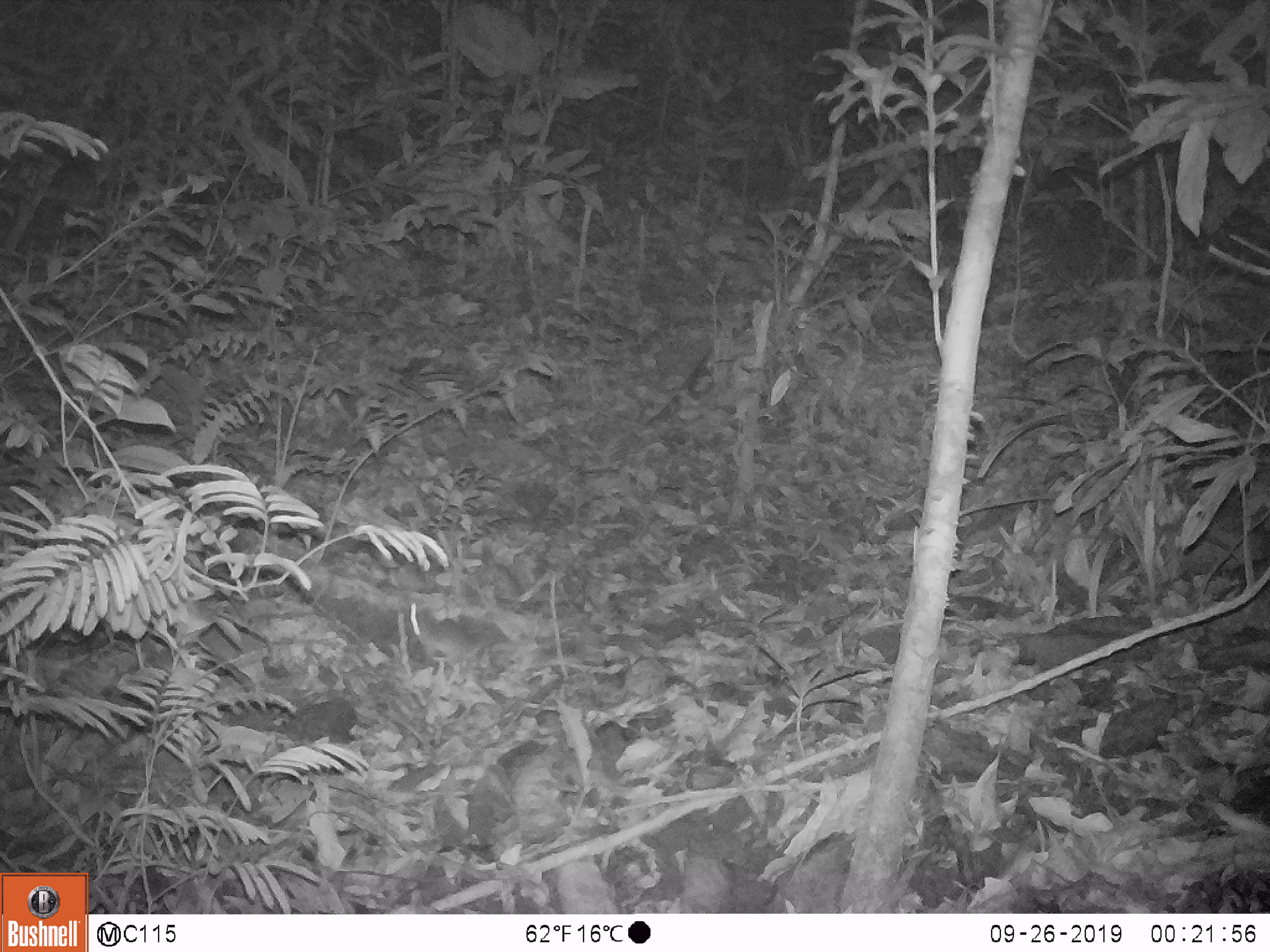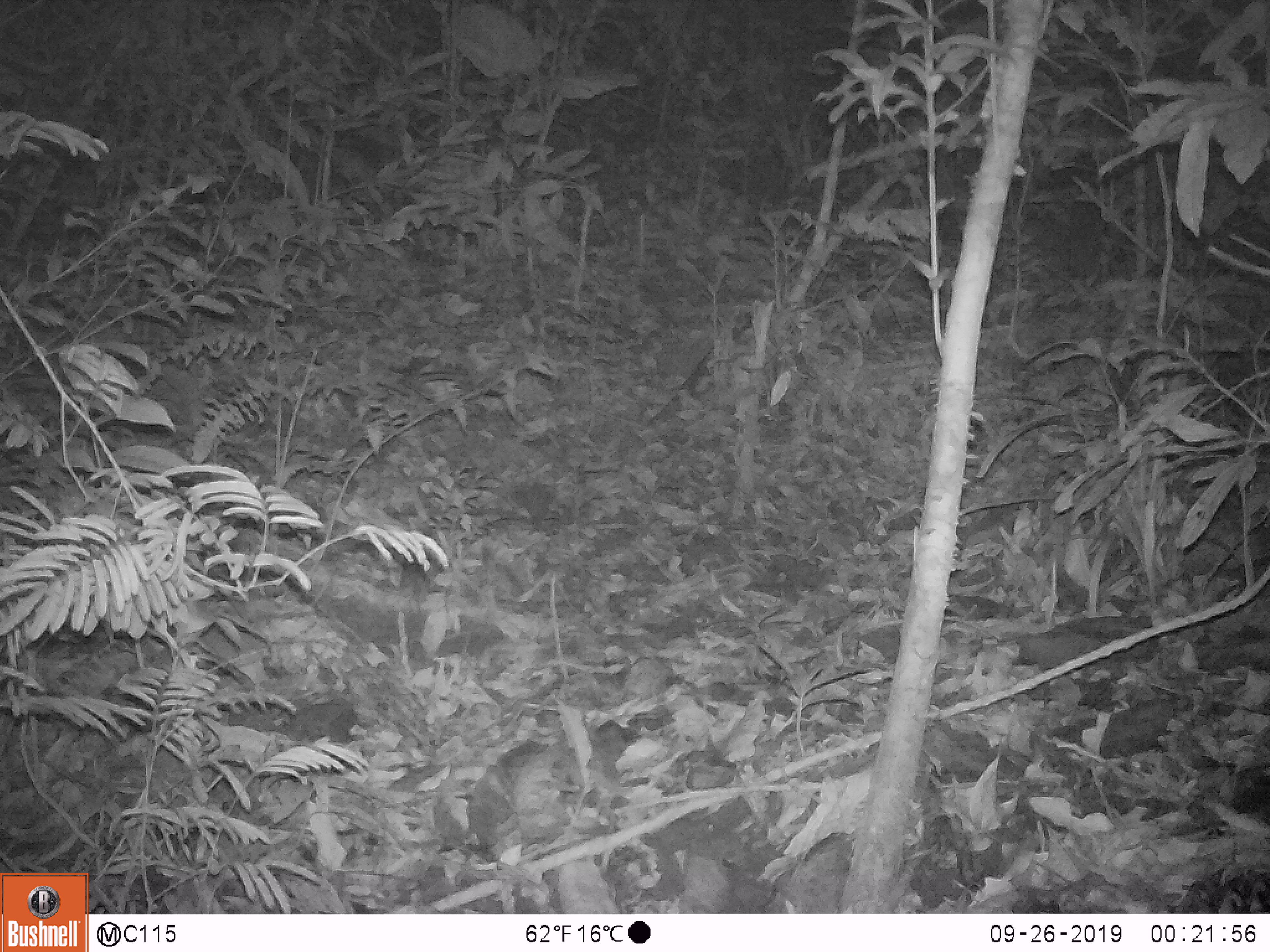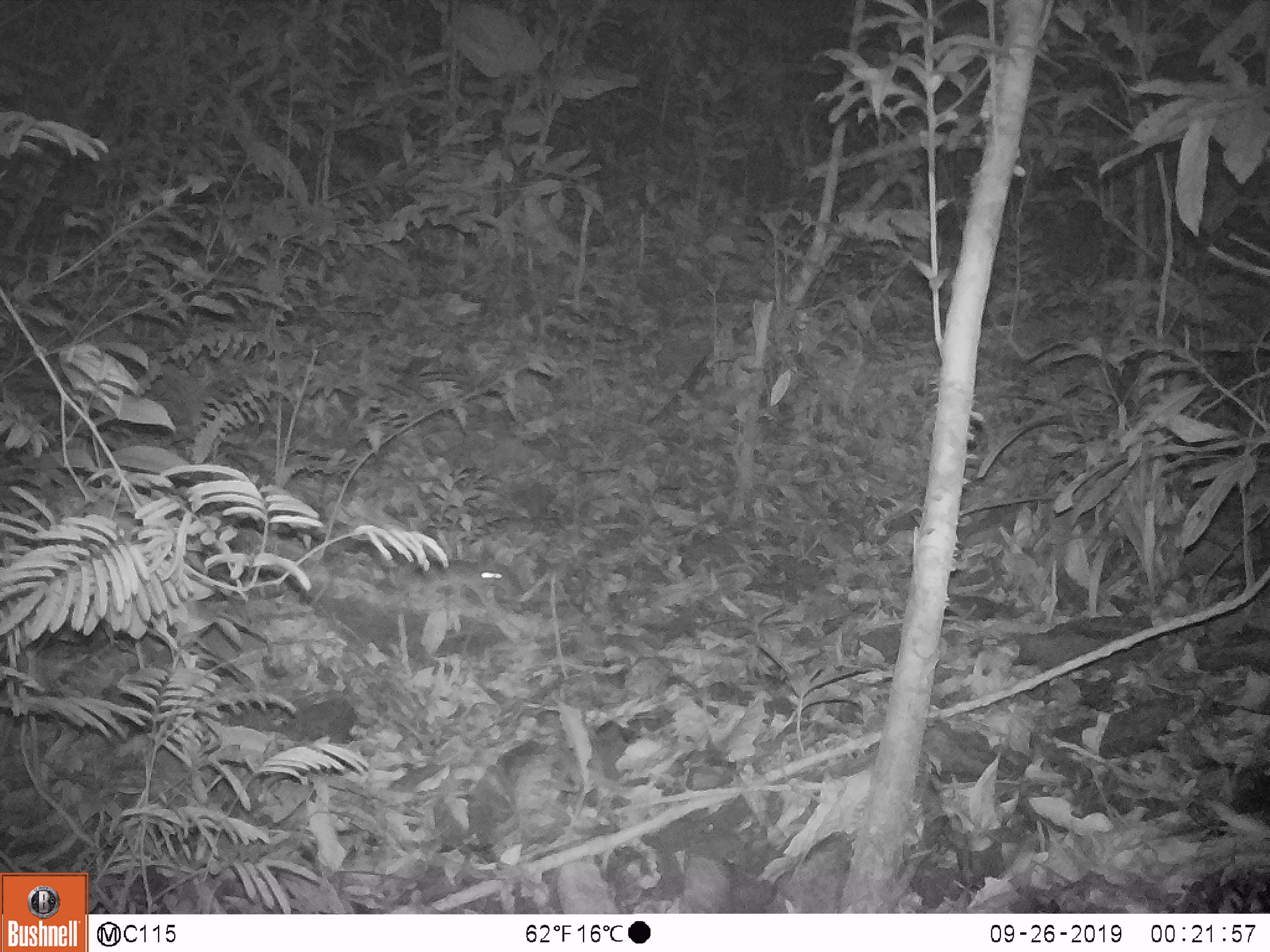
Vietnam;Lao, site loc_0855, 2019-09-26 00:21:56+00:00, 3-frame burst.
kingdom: Animalia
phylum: Chordata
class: Mammalia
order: Rodentia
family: Muridae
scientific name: Muridae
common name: old-world mice and rats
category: unidentified murid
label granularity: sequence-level